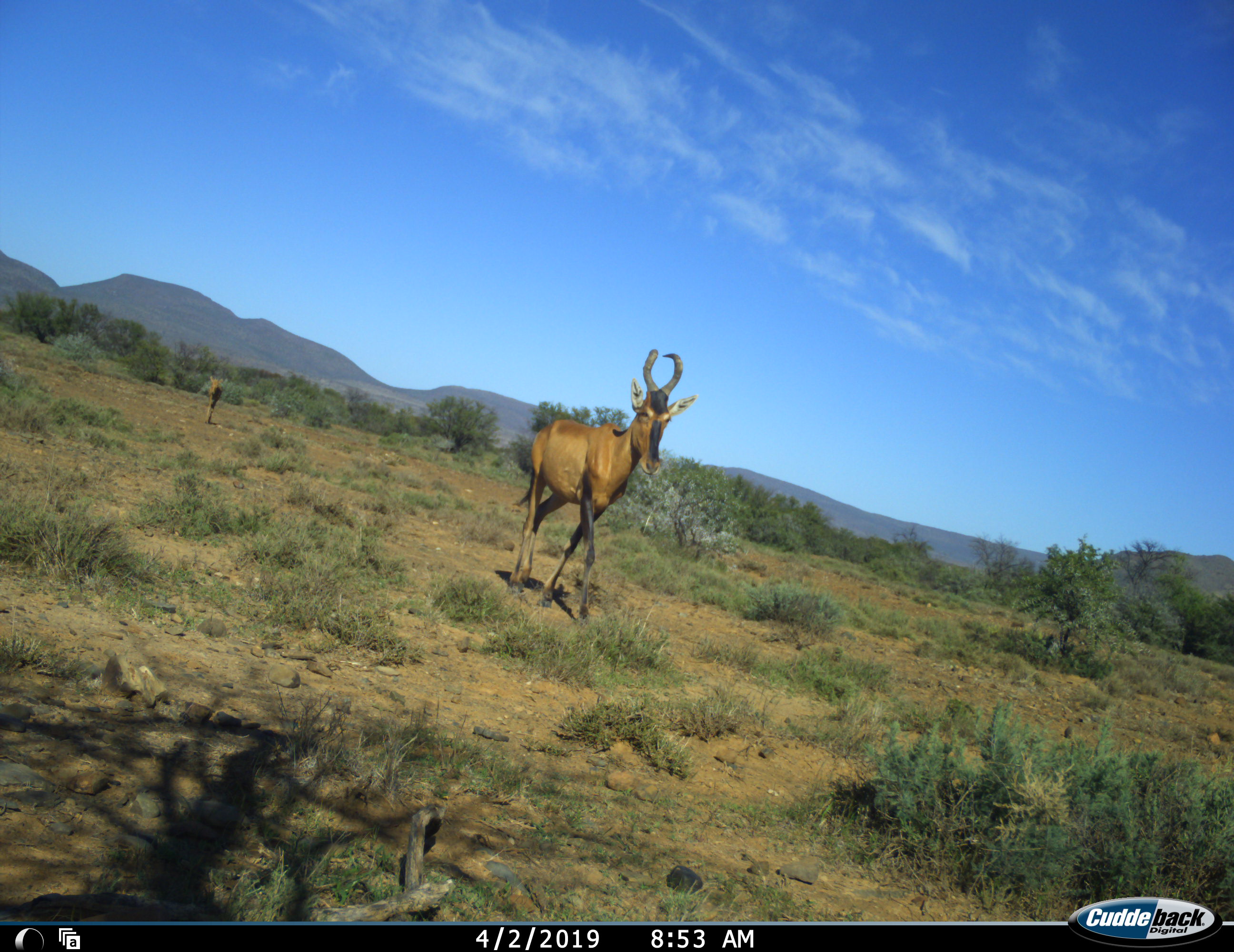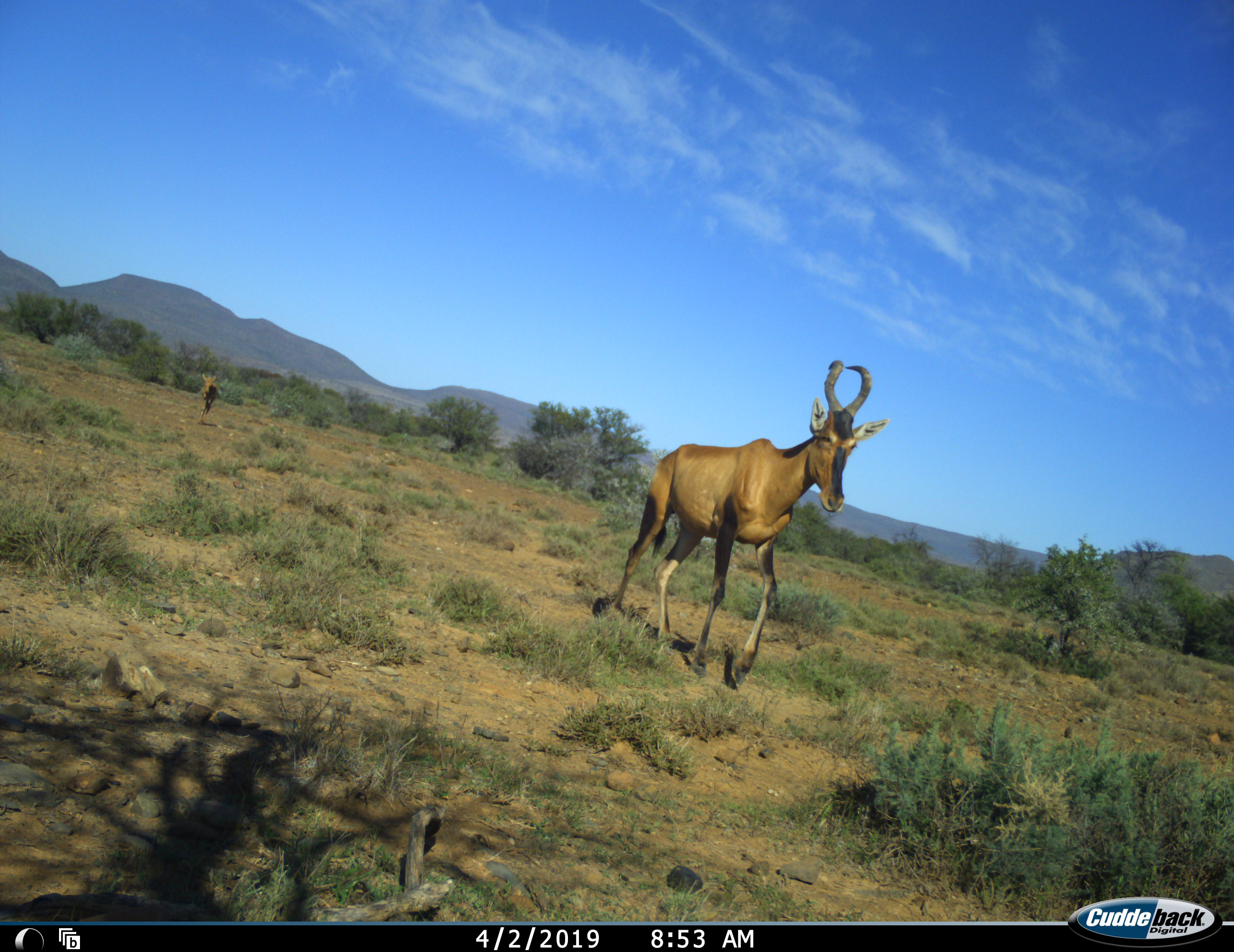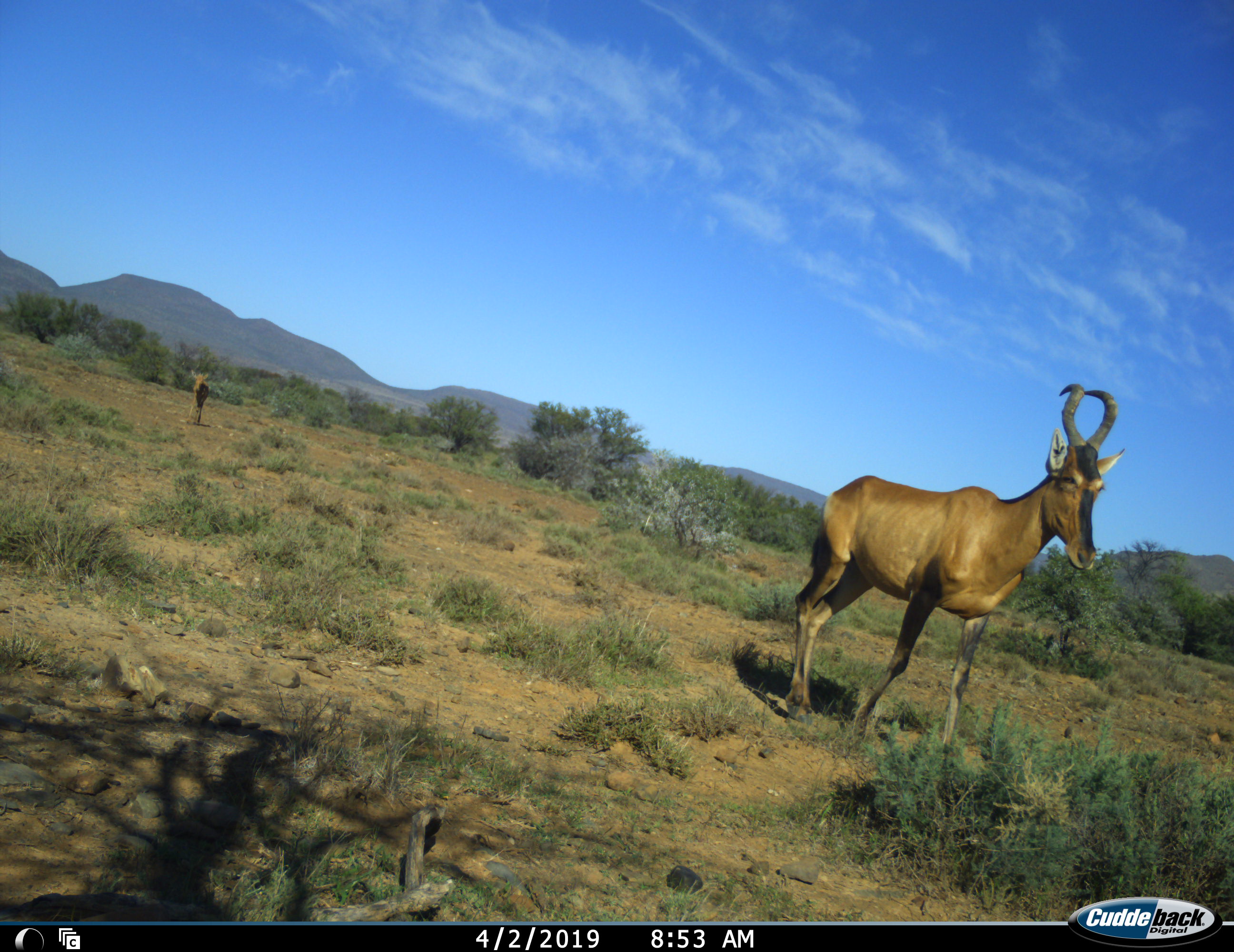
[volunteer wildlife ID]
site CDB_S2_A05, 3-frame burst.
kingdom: Animalia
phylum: Chordata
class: Mammalia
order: Artiodactyla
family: Bovidae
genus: Alcelaphus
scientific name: Alcelaphus buselaphus caama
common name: red hartebeest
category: hartebeestred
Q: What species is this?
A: Hartebeestred (red hartebeest) (Alcelaphus buselaphus caama).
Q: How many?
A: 2.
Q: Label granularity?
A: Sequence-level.